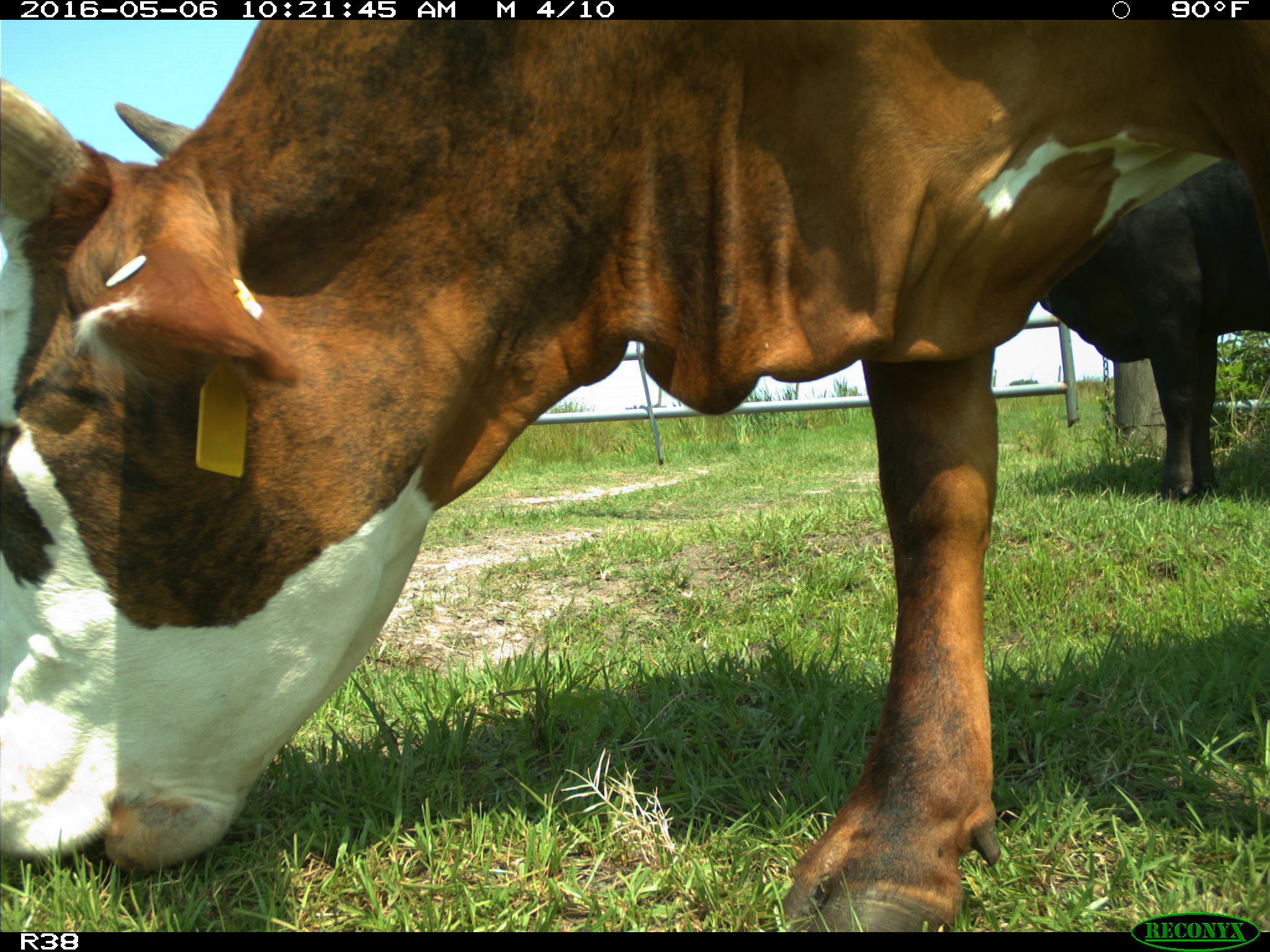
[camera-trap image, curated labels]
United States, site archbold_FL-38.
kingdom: Animalia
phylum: Chordata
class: Mammalia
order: Artiodactyla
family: Bovidae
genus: Bos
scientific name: Bos taurus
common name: domestic cow